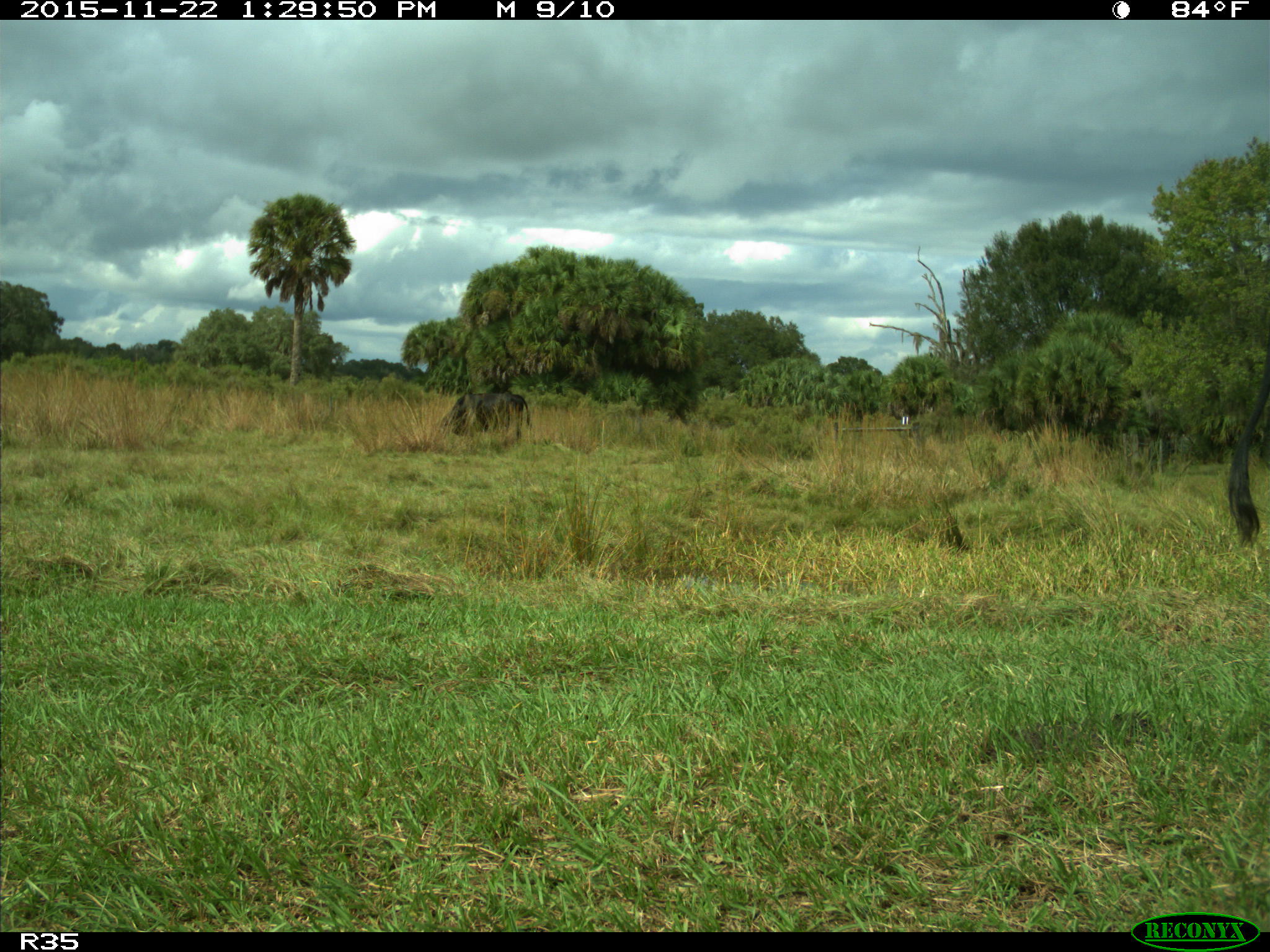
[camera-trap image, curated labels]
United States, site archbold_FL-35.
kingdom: Animalia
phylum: Chordata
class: Mammalia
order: Artiodactyla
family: Bovidae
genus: Bos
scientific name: Bos taurus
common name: domestic cow